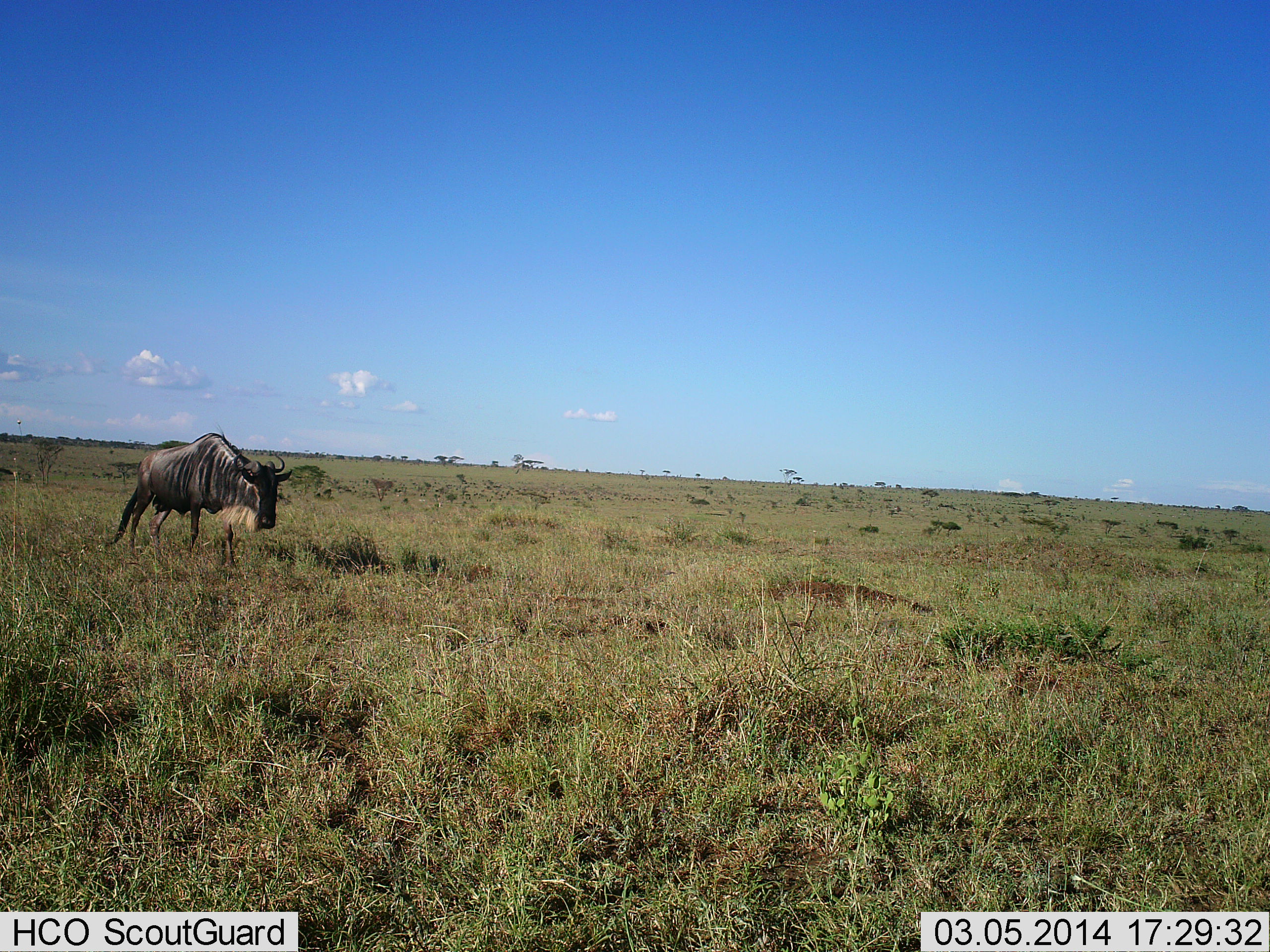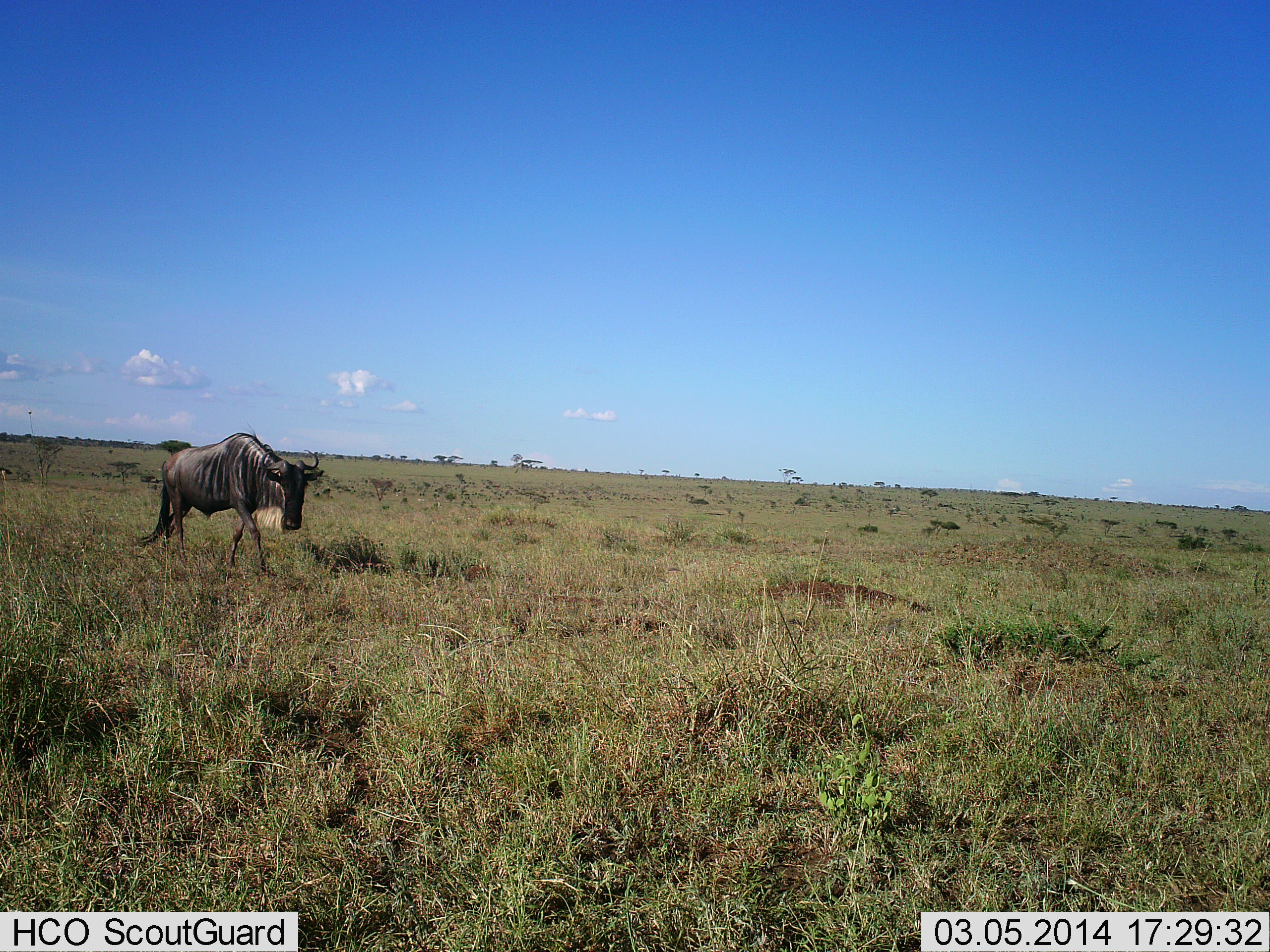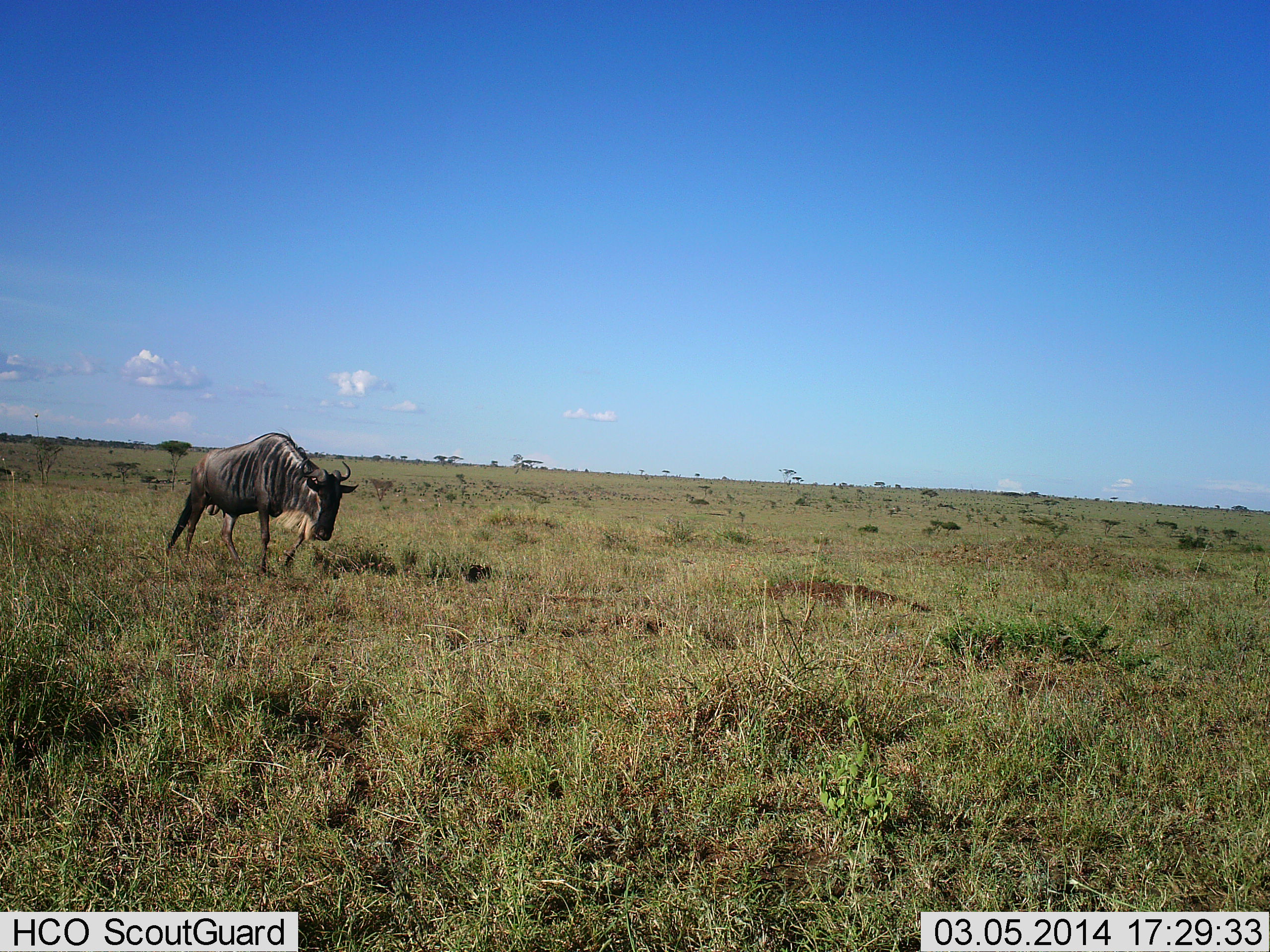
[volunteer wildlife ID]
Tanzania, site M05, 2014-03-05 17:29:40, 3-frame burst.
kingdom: Animalia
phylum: Chordata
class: Mammalia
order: Artiodactyla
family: Bovidae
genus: Connochaetes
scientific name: Connochaetes taurinus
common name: blue wildebeest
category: wildebeest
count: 1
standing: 0%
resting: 0%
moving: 100%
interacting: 0%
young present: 0%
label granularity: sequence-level